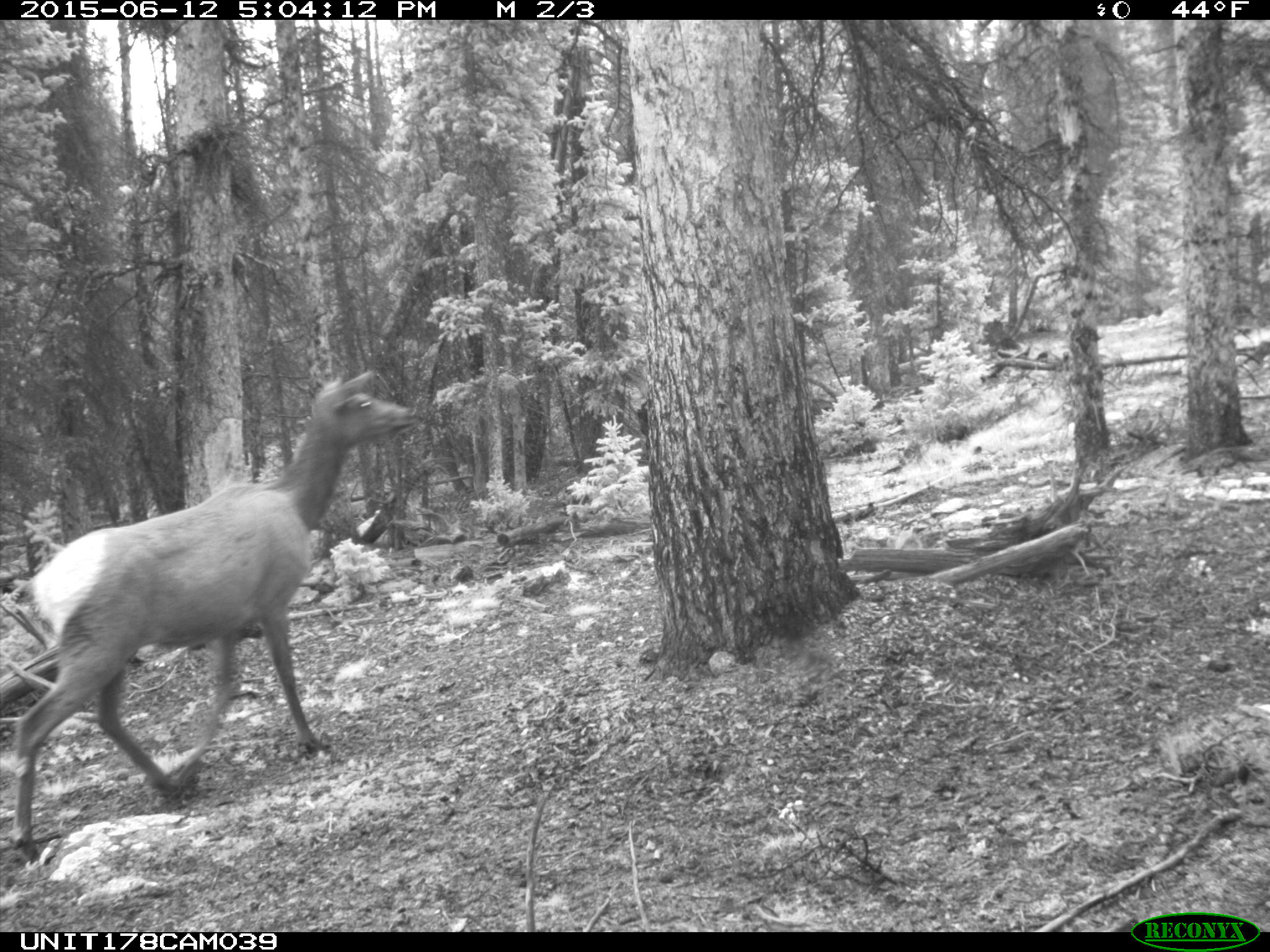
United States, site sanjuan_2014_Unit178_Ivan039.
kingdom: Animalia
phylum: Chordata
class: Mammalia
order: Artiodactyla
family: Cervidae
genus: Cervus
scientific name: Cervus elaphus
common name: red deer